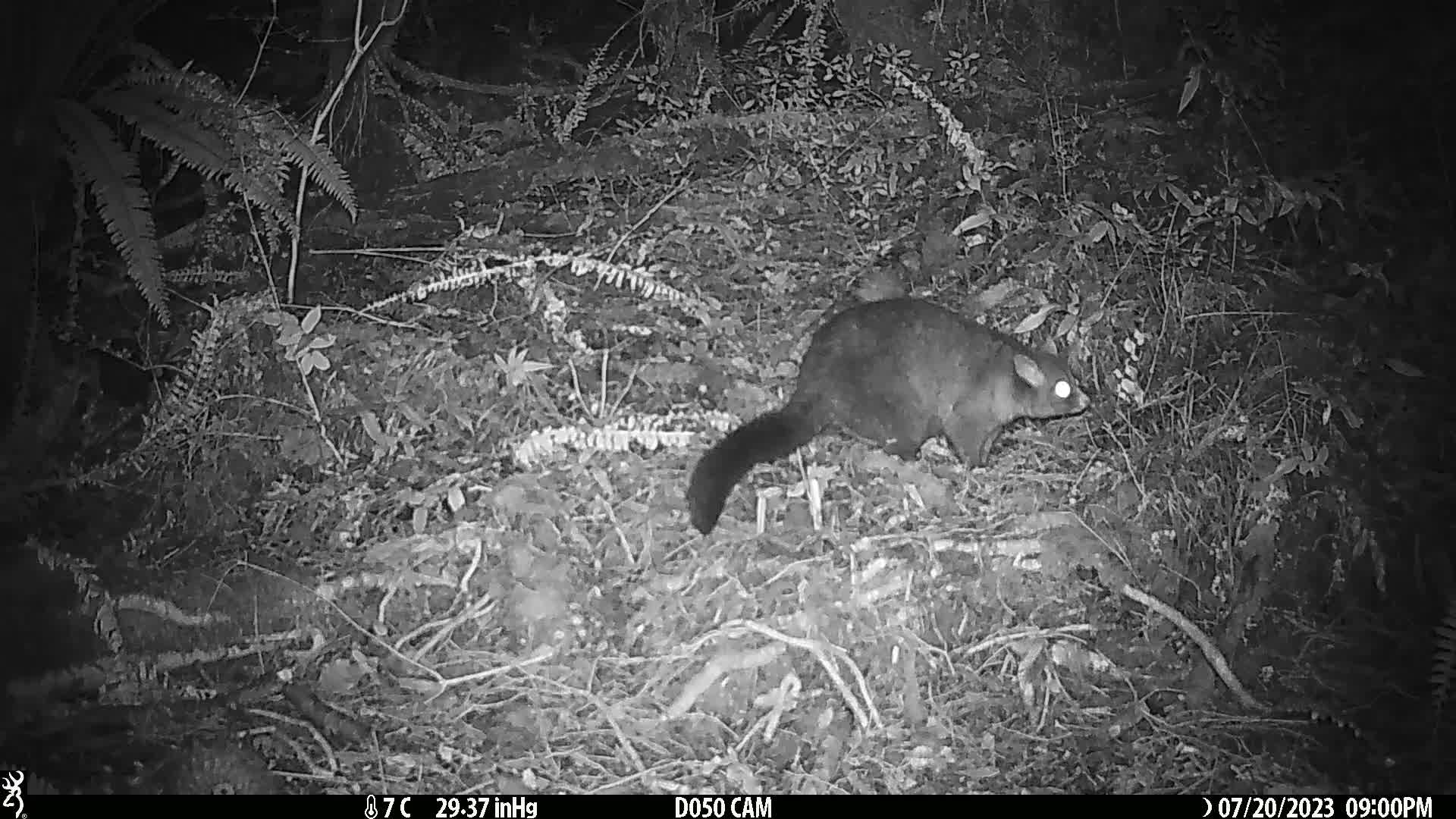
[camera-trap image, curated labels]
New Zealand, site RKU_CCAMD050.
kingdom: Animalia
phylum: Chordata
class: Mammalia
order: Diprotodontia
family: Phalangeridae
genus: Trichosurus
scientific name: Trichosurus vulpecula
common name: common brushtail possum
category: possum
Possum (common brushtail possum) (Trichosurus vulpecula).